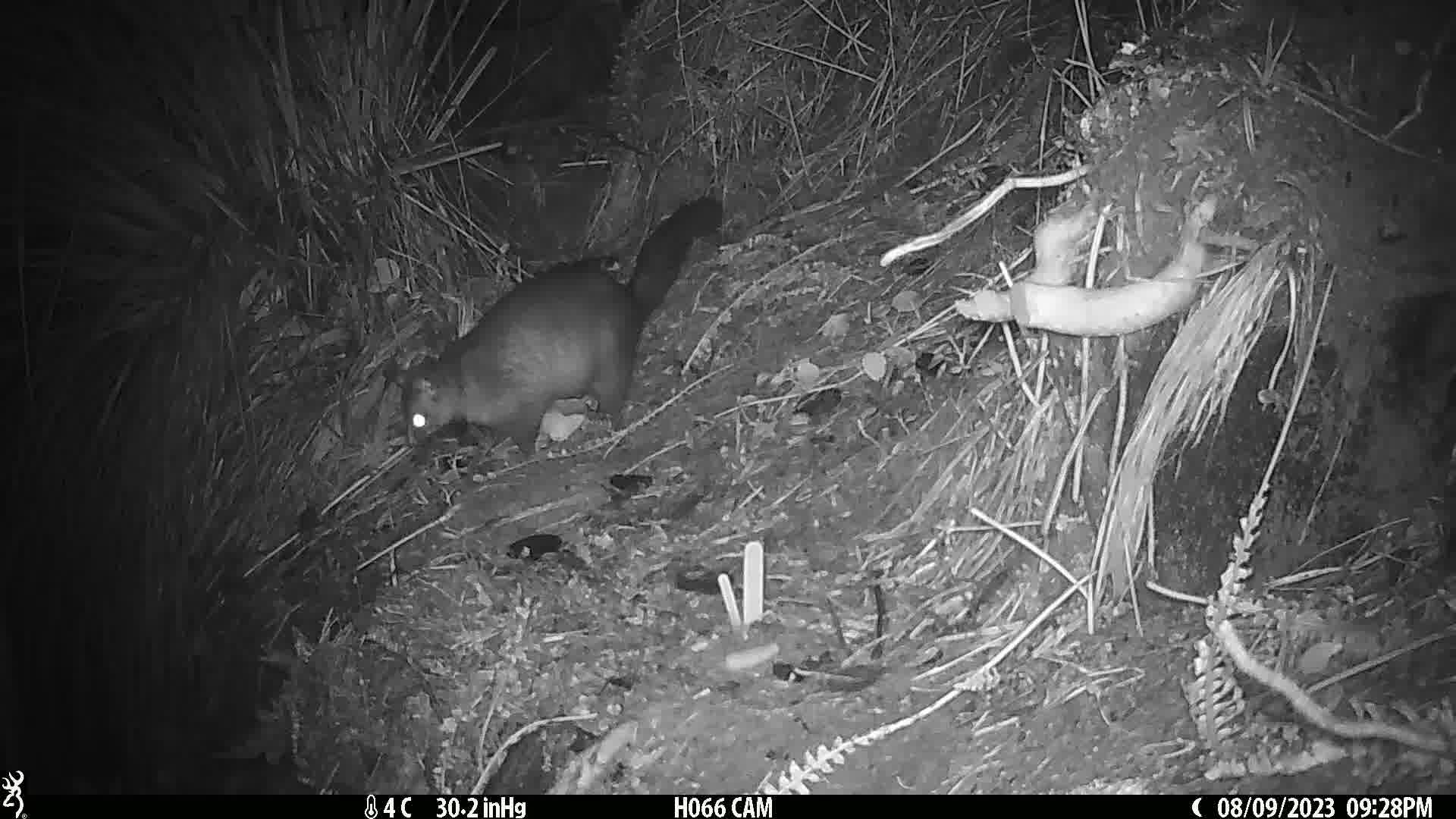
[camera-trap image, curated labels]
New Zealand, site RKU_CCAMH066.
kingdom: Animalia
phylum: Chordata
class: Mammalia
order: Diprotodontia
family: Phalangeridae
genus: Trichosurus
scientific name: Trichosurus vulpecula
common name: common brushtail possum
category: possum